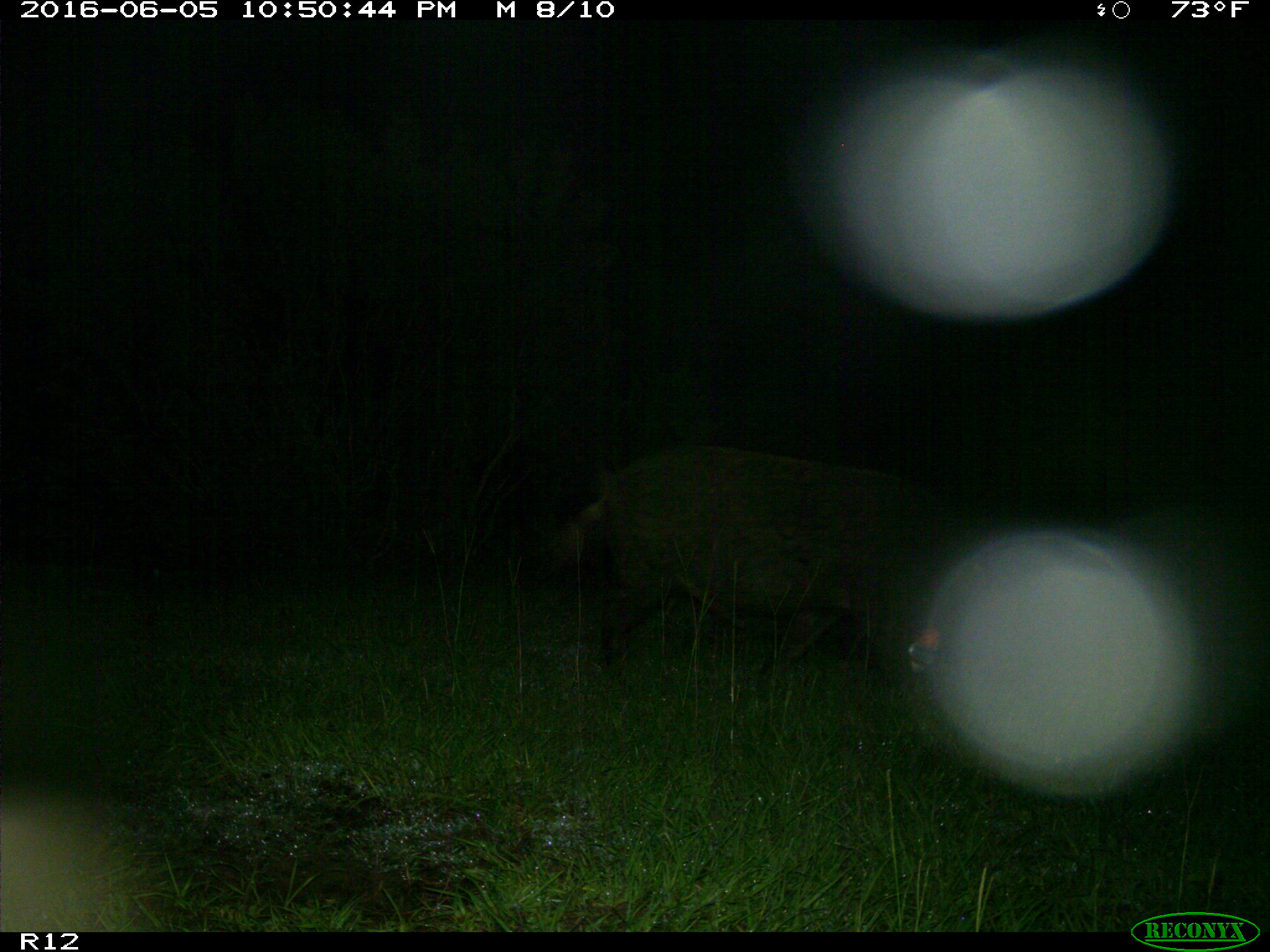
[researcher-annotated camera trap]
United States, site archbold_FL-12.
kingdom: Animalia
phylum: Chordata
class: Mammalia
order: Artiodactyla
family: Suidae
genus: Sus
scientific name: Sus scrofa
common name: wild boar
Sus scrofa (wild boar).